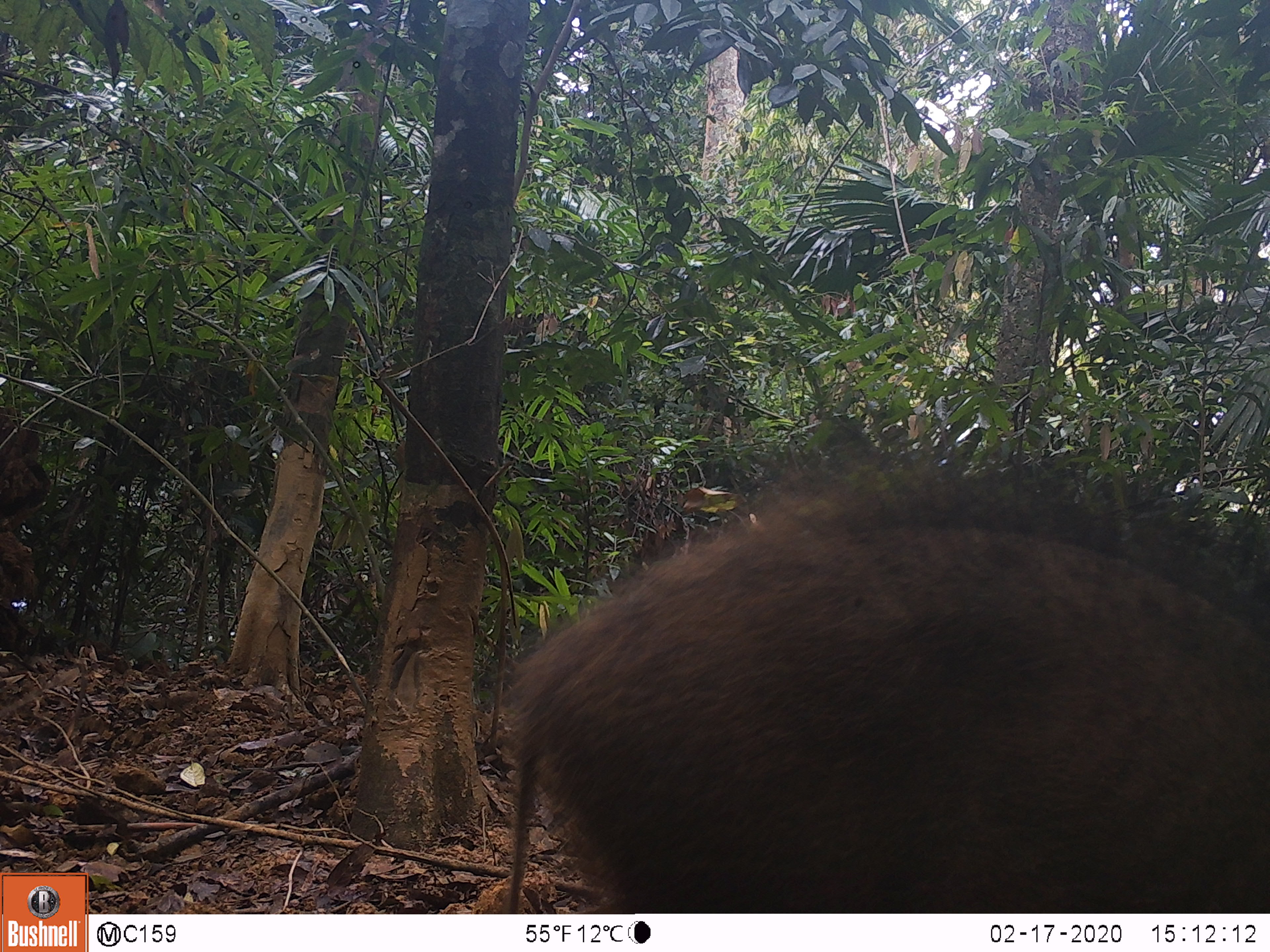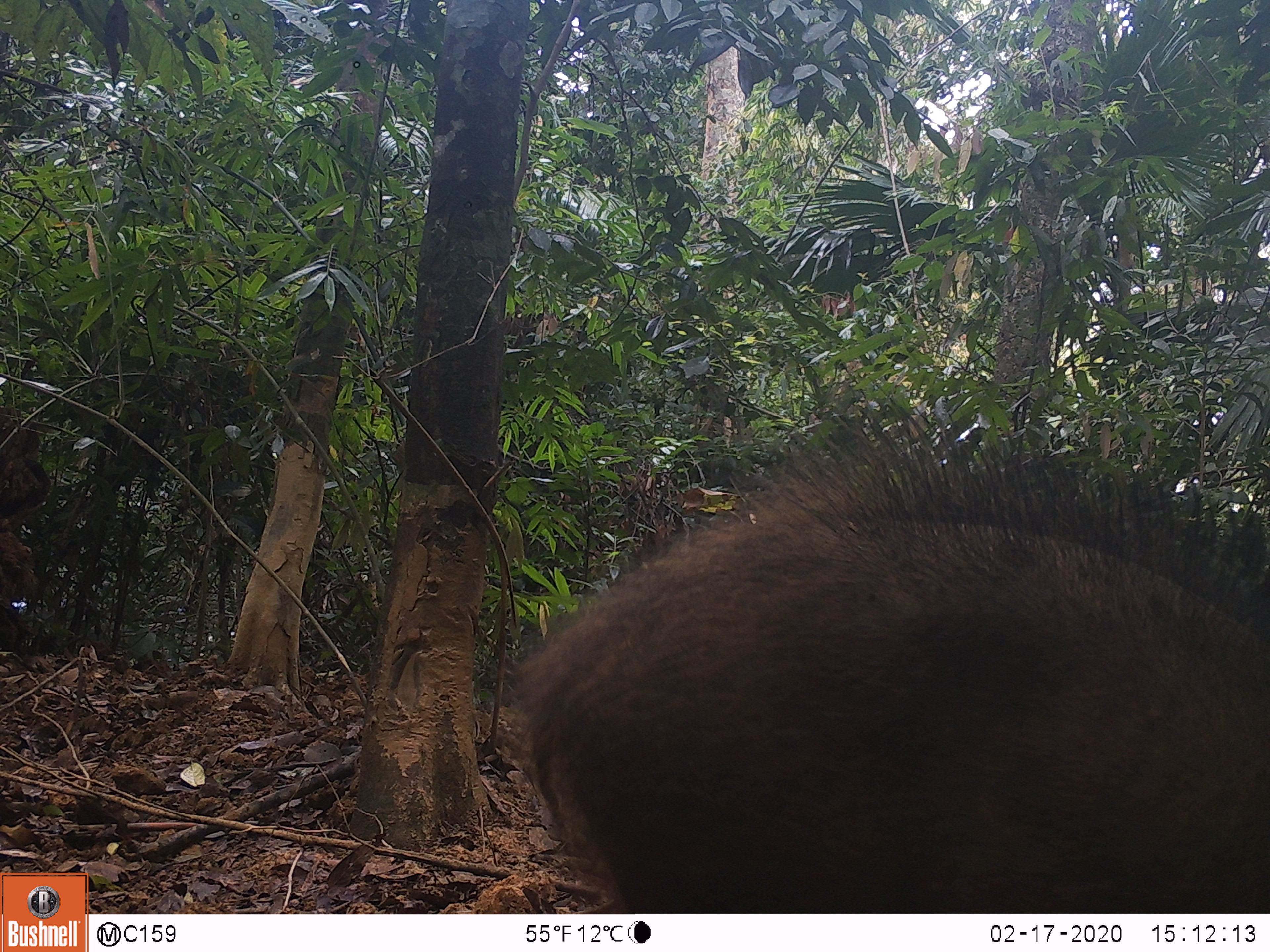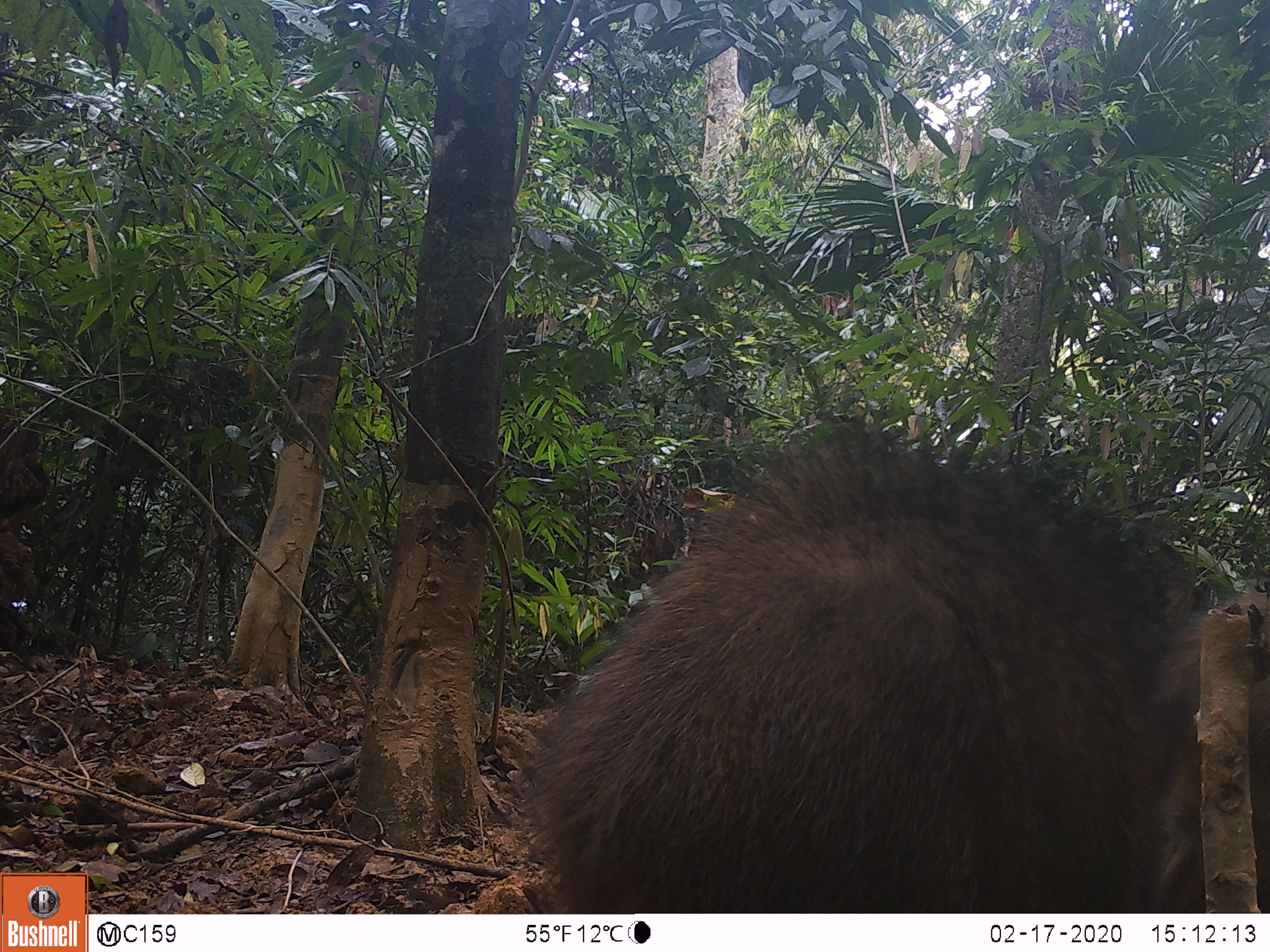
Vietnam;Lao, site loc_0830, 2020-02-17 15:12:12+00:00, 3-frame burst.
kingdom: Animalia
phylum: Chordata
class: Mammalia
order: Artiodactyla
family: Suidae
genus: Sus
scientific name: Sus scrofa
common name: eurasian wild pig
Eurasian wild pig (Sus scrofa). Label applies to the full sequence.